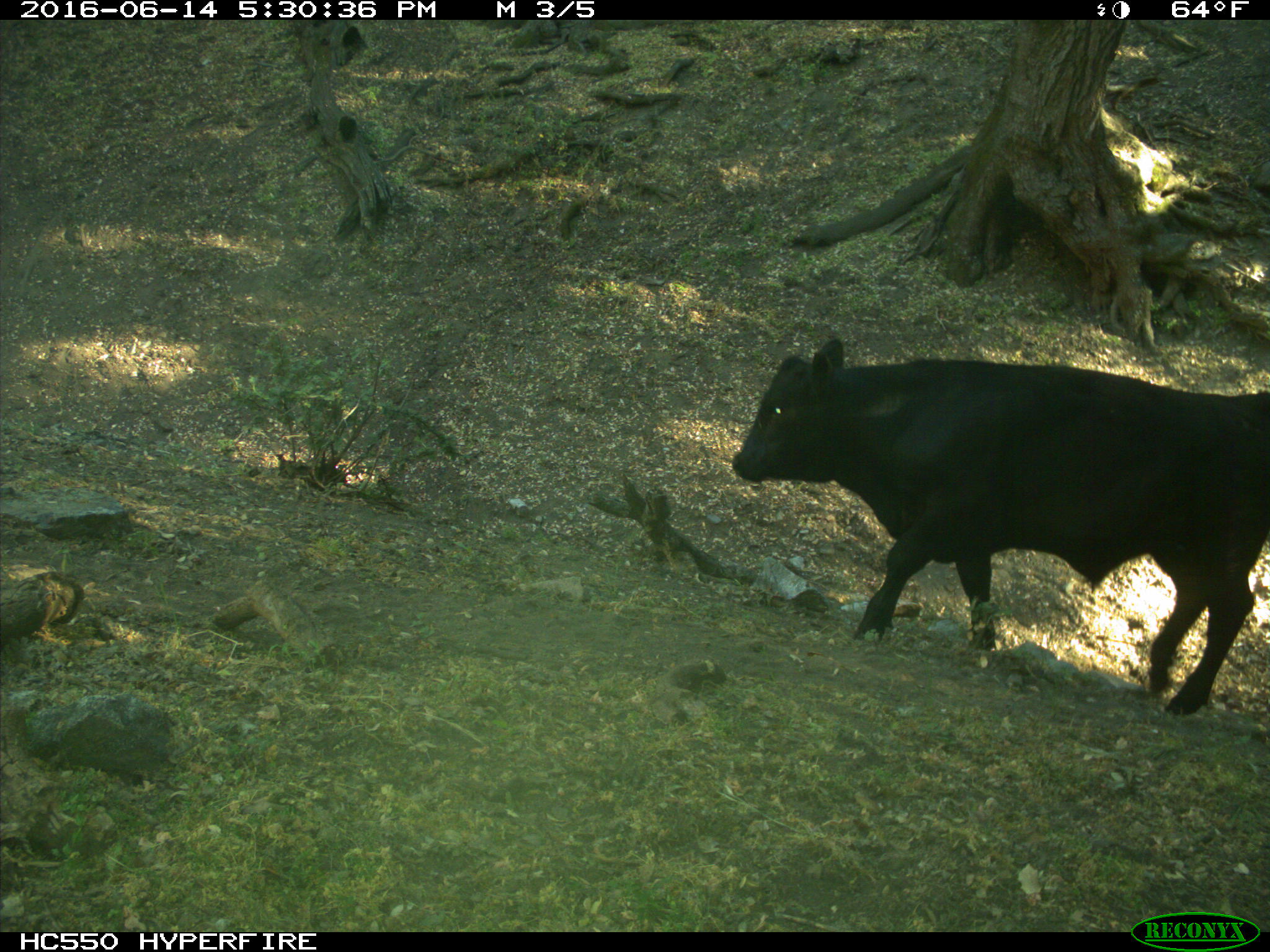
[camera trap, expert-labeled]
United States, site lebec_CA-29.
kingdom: Animalia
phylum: Chordata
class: Mammalia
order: Artiodactyla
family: Bovidae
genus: Bos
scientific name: Bos taurus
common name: domestic cow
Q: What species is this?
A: Bos taurus (domestic cow).